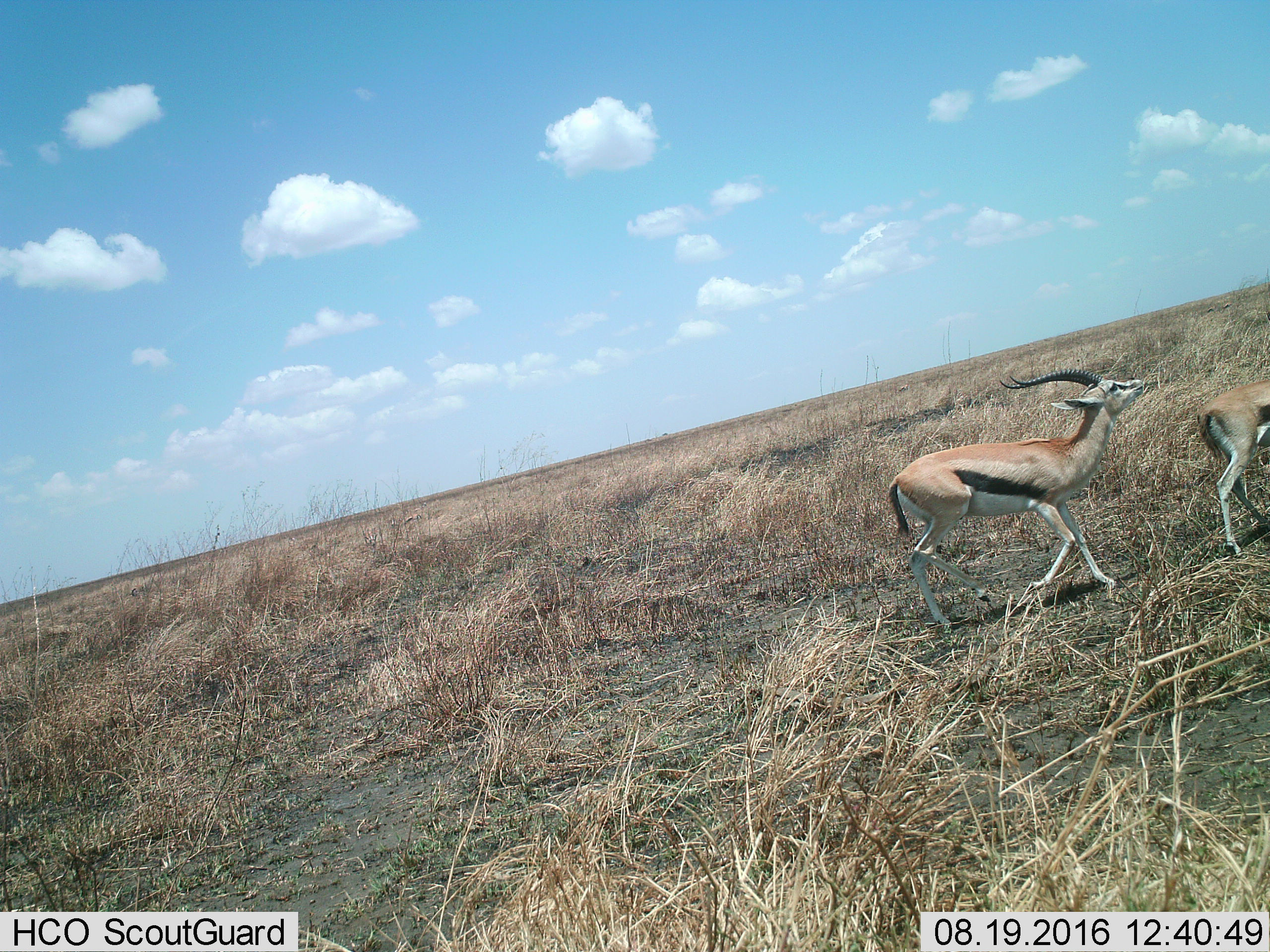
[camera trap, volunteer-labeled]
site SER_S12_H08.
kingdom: Animalia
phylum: Chordata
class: Mammalia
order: Artiodactyla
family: Bovidae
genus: Eudorcas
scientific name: Eudorcas thomsonii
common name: thomson's gazelle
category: gazellethomsons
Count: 2.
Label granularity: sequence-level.